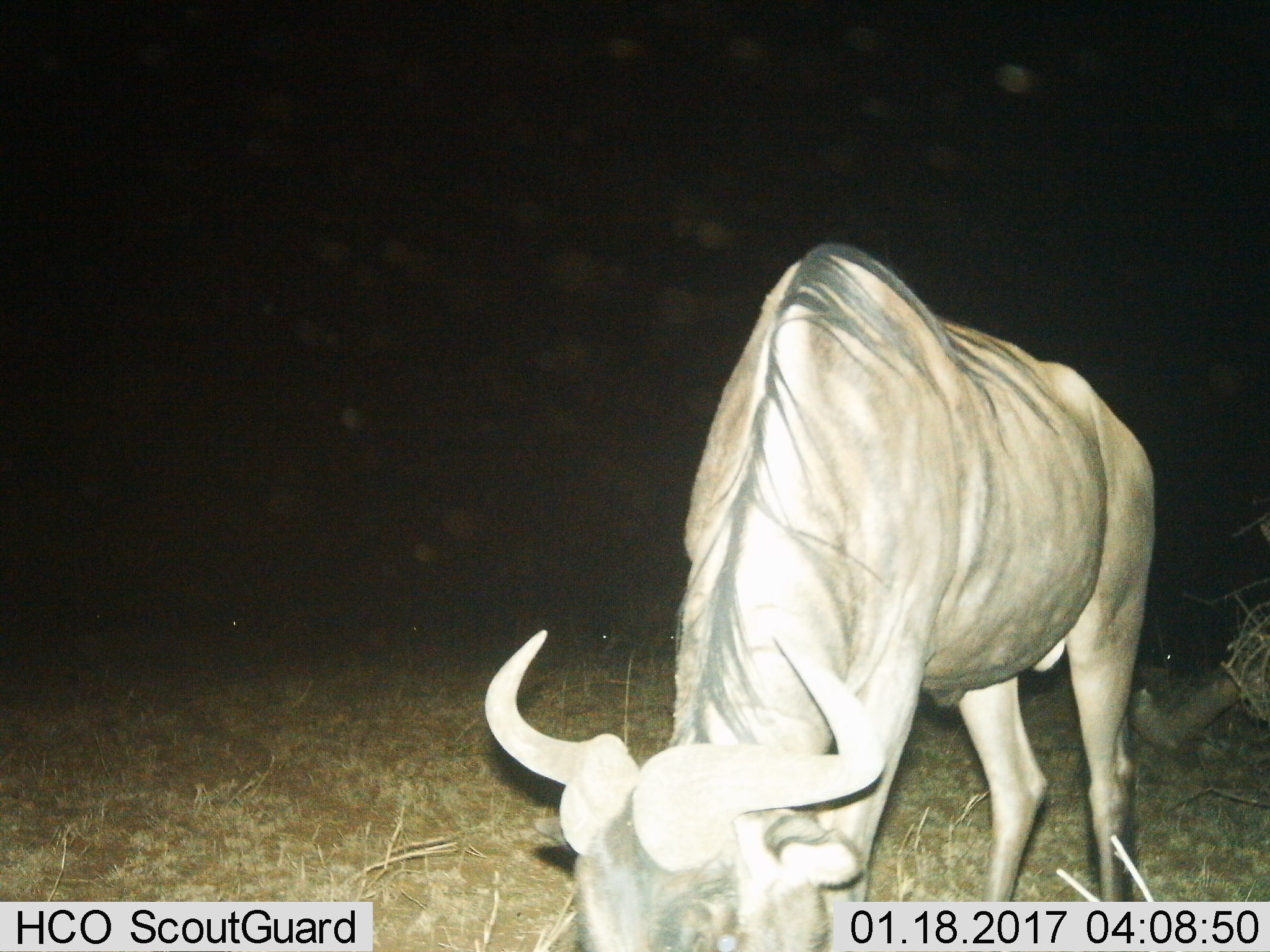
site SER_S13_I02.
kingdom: Animalia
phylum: Chordata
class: Mammalia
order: Artiodactyla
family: Bovidae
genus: Connochaetes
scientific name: Connochaetes taurinus taurinus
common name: blue wildebeest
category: wildebeestblue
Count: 1.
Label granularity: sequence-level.